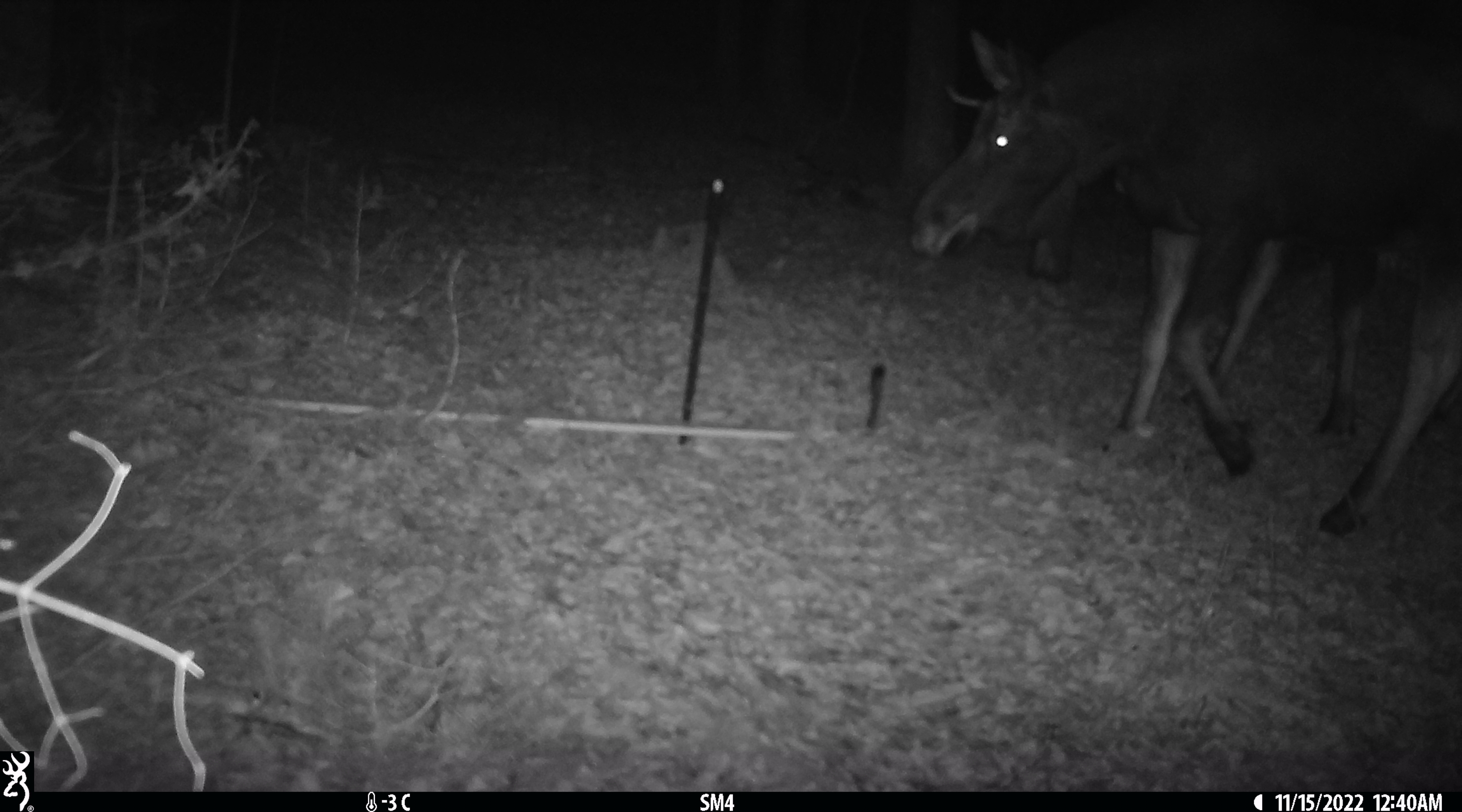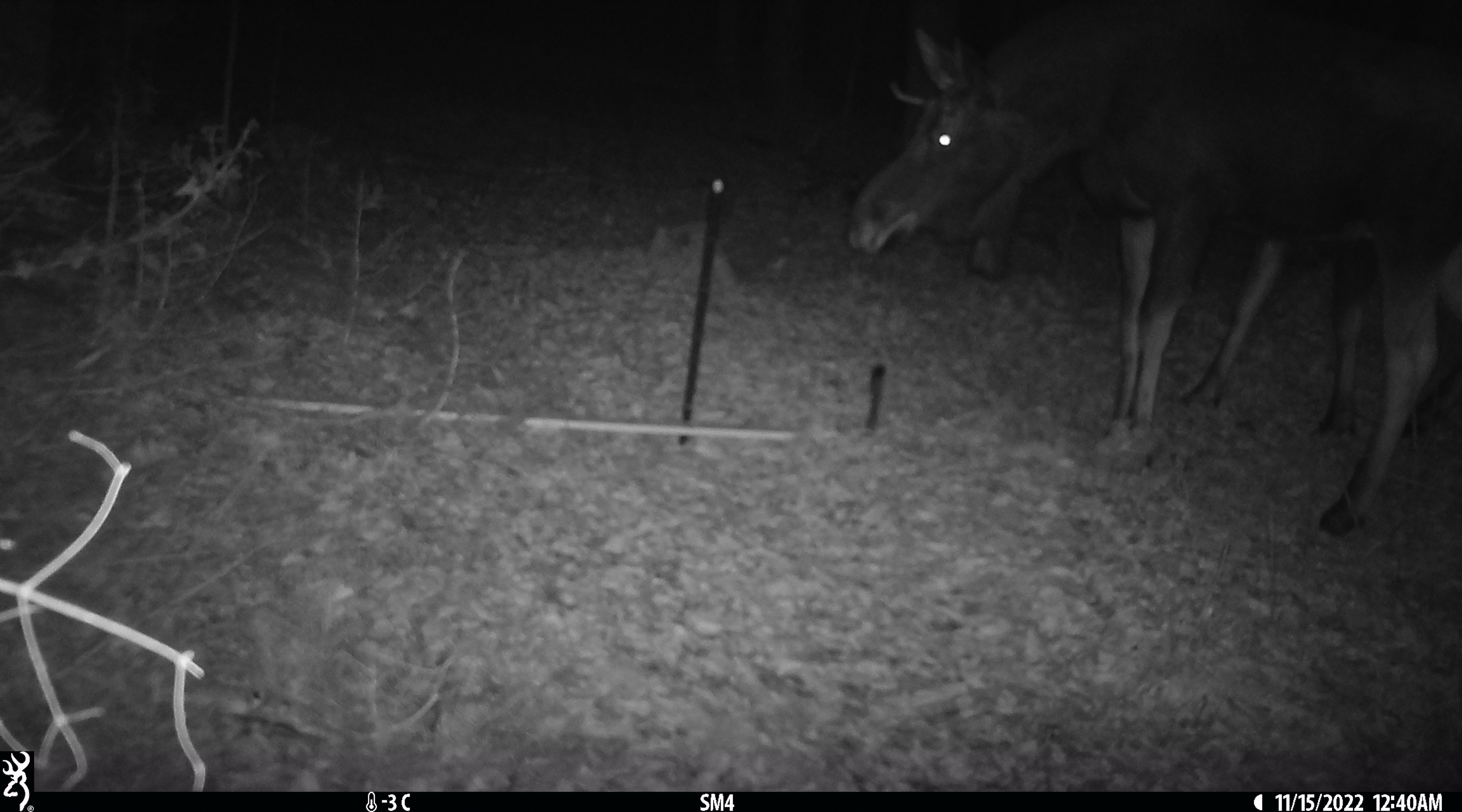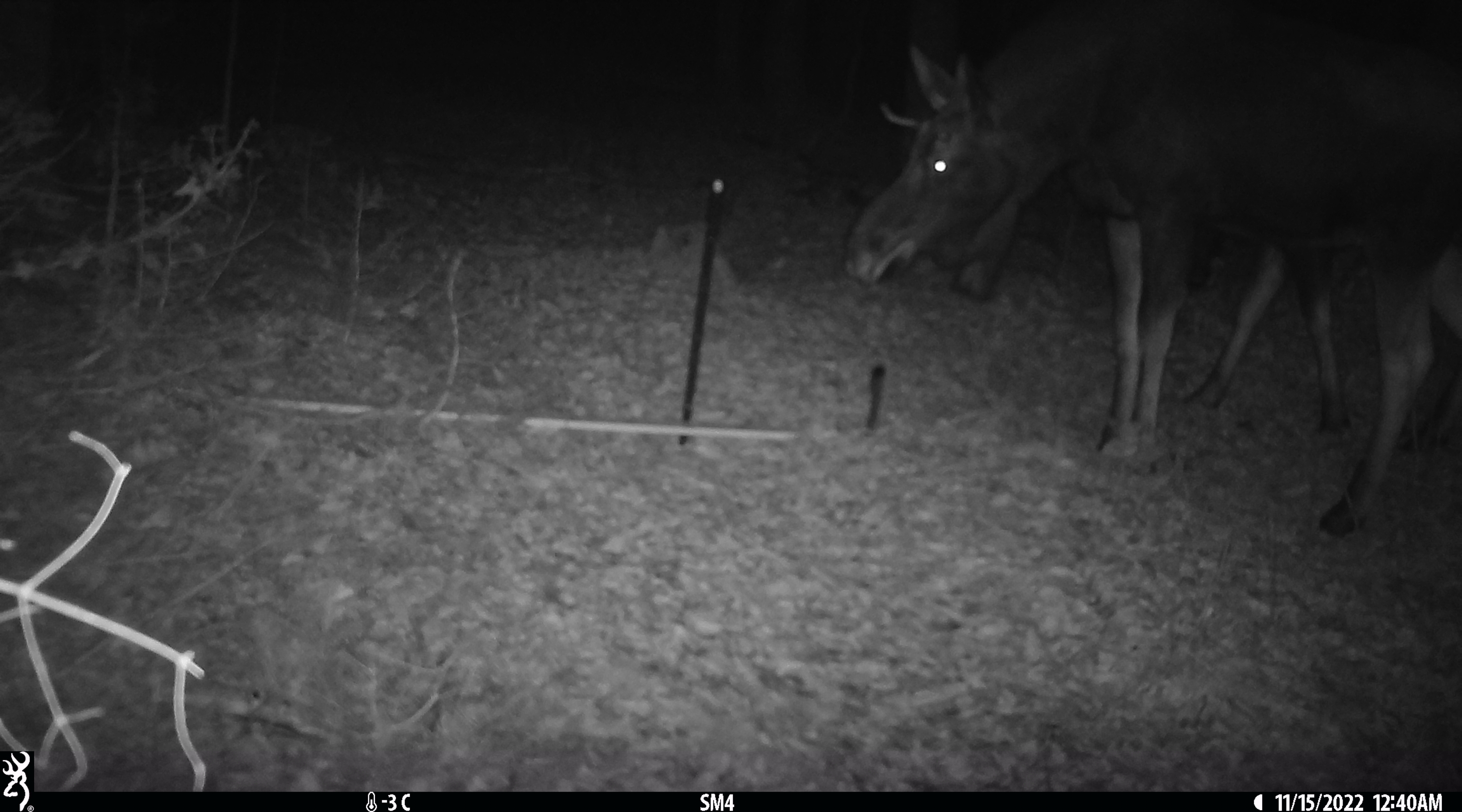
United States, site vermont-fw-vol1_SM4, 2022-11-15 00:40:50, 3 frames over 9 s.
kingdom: Animalia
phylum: Chordata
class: Mammalia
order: Artiodactyla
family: Cervidae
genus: Alces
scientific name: Alces alces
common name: moose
Moose (Alces alces).